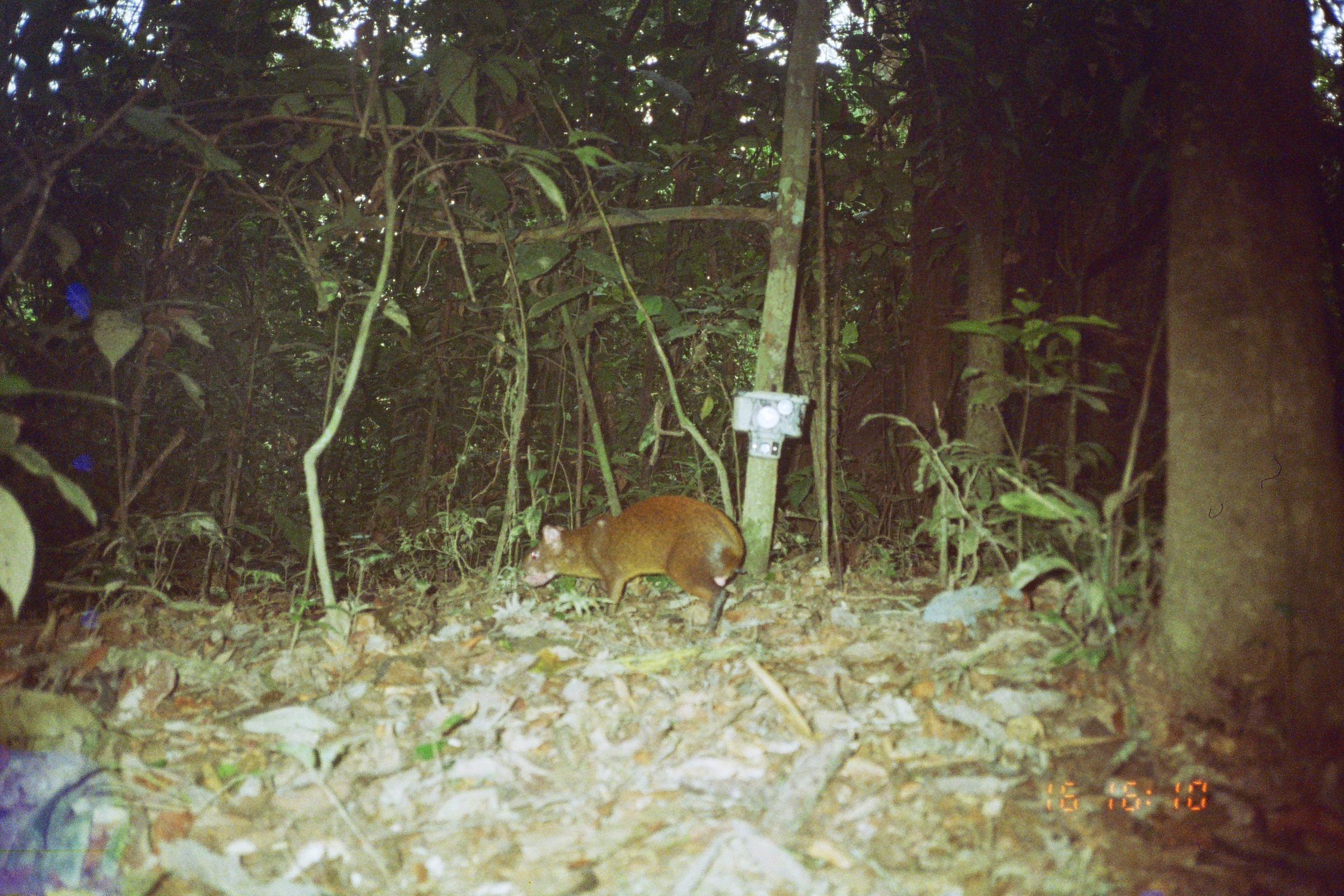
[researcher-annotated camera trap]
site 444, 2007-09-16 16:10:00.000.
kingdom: Animalia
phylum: Chordata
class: Mammalia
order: Rodentia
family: Dasyproctidae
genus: Dasyprocta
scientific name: Dasyprocta punctata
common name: central american agouti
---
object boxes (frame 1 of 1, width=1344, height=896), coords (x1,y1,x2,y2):
dasyprocta punctata: (517,493,745,638)